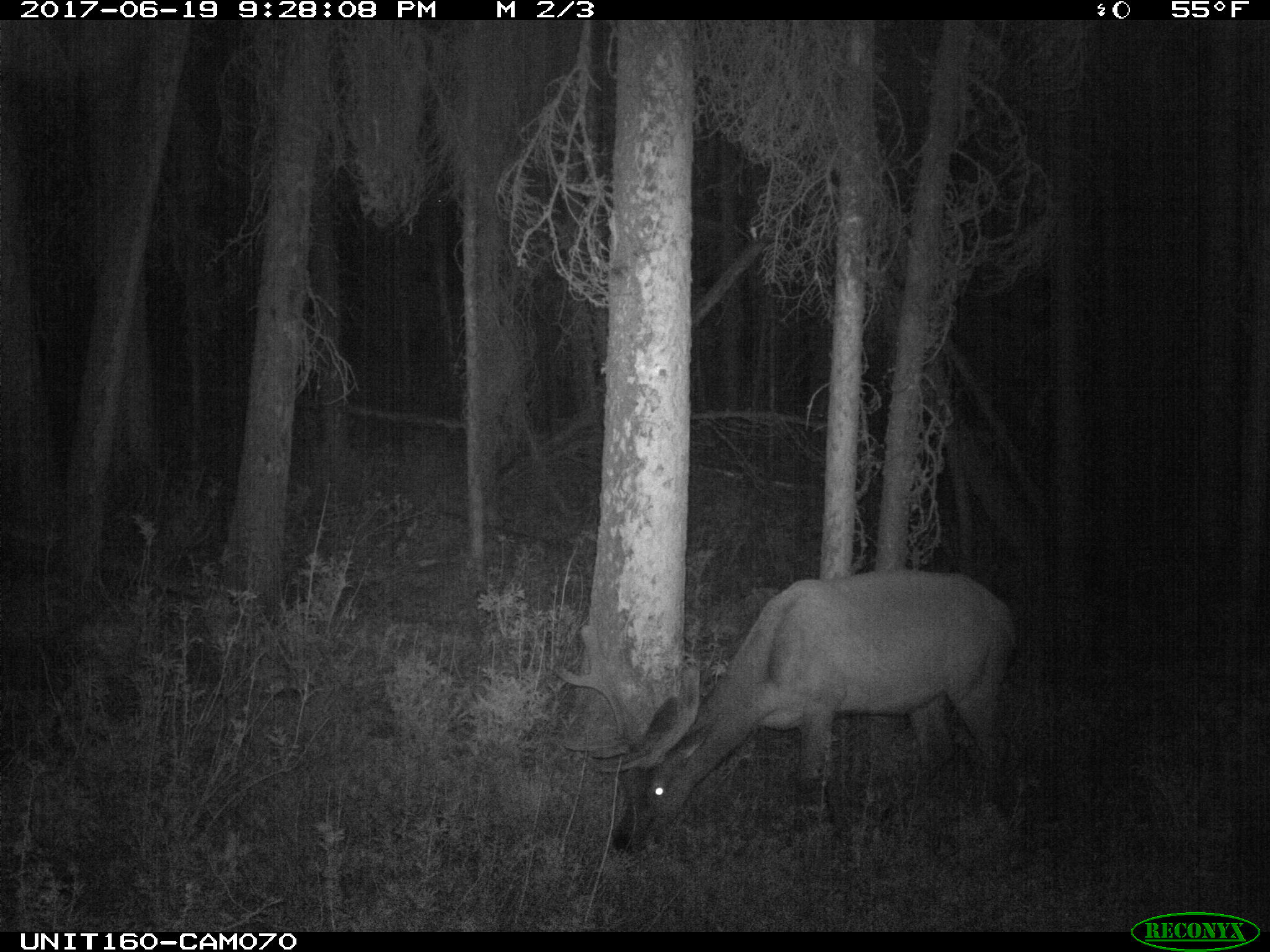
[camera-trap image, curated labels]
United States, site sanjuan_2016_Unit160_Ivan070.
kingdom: Animalia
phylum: Chordata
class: Mammalia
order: Artiodactyla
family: Cervidae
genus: Cervus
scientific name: Cervus elaphus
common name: red deer